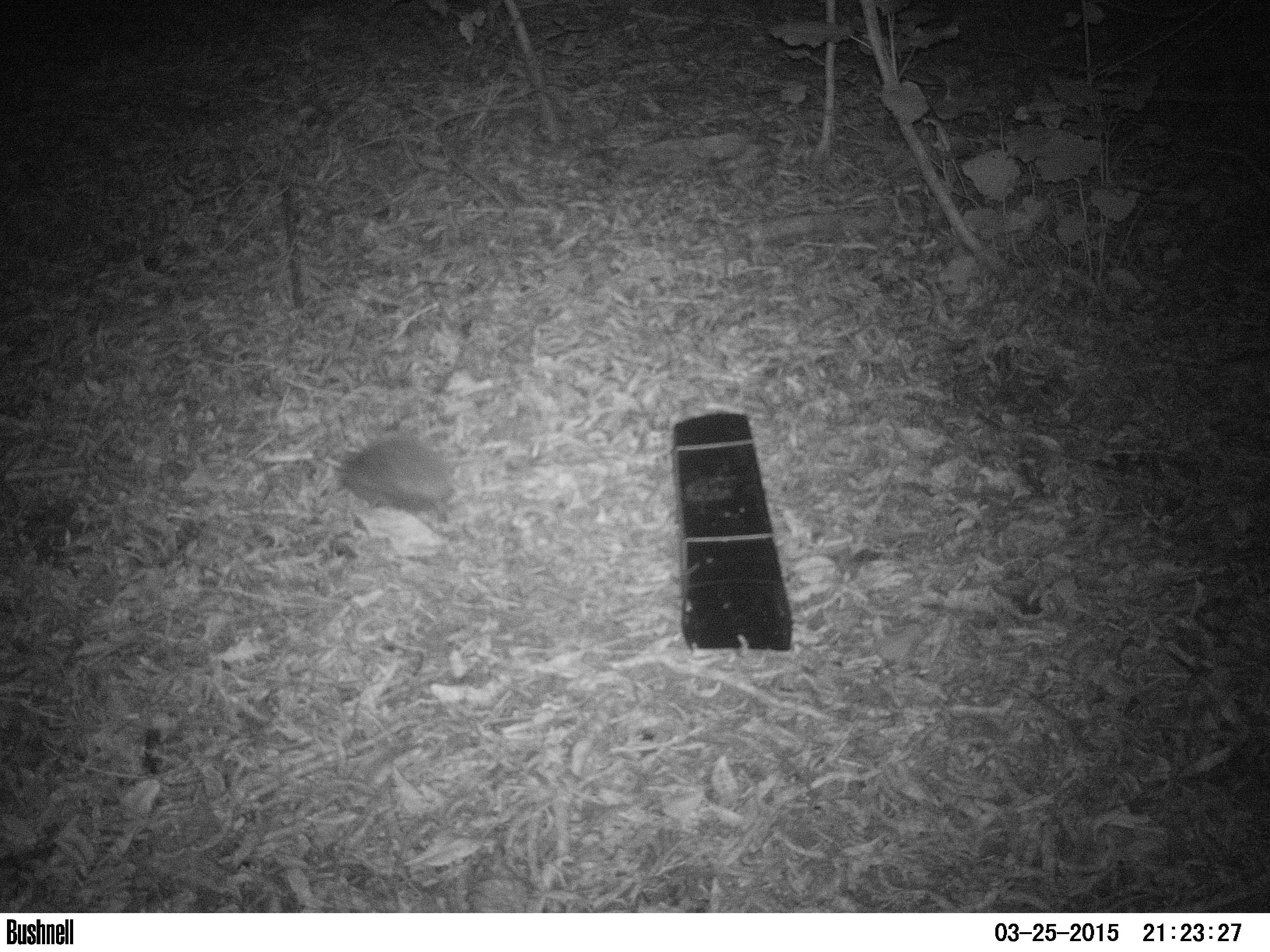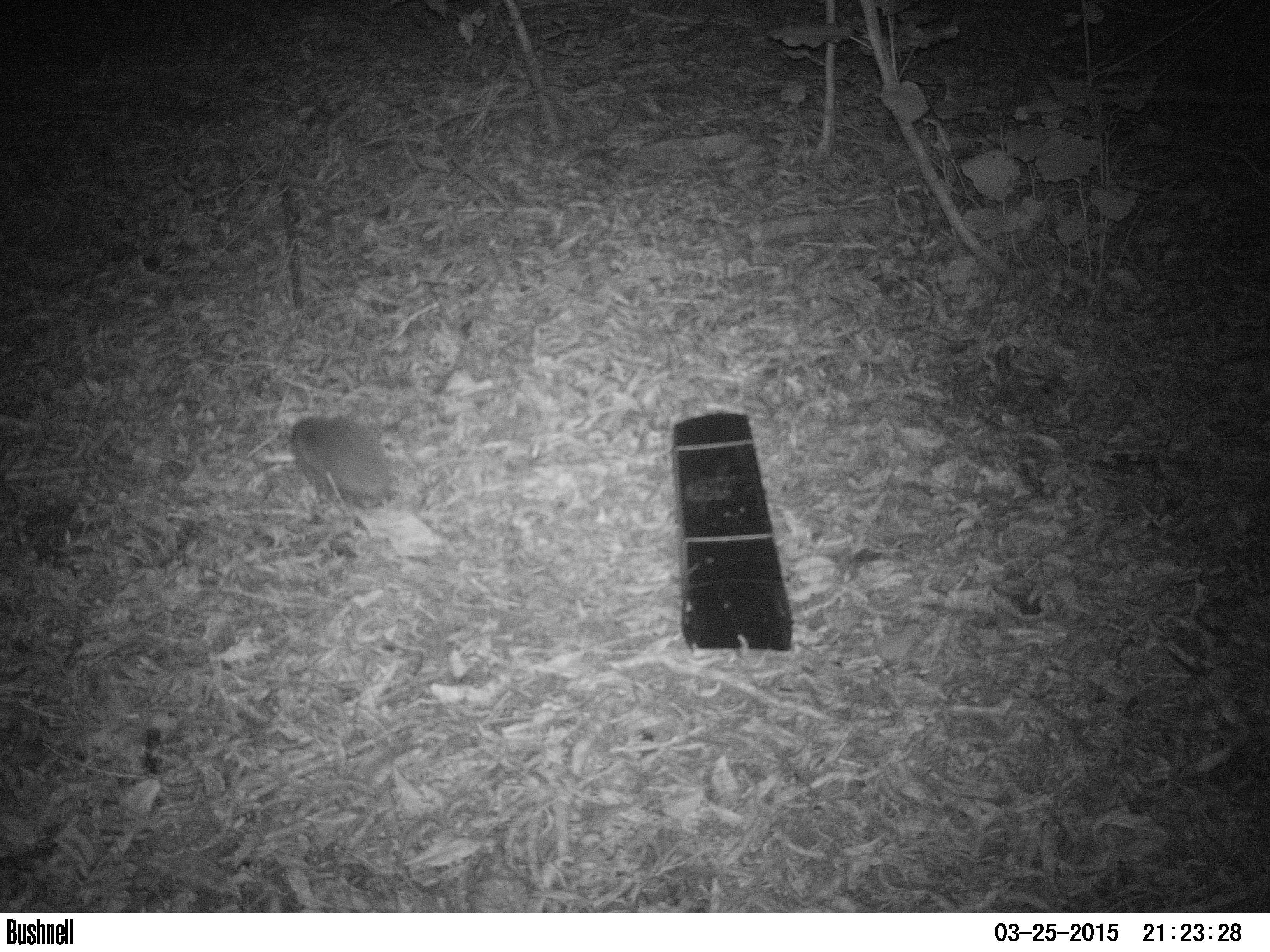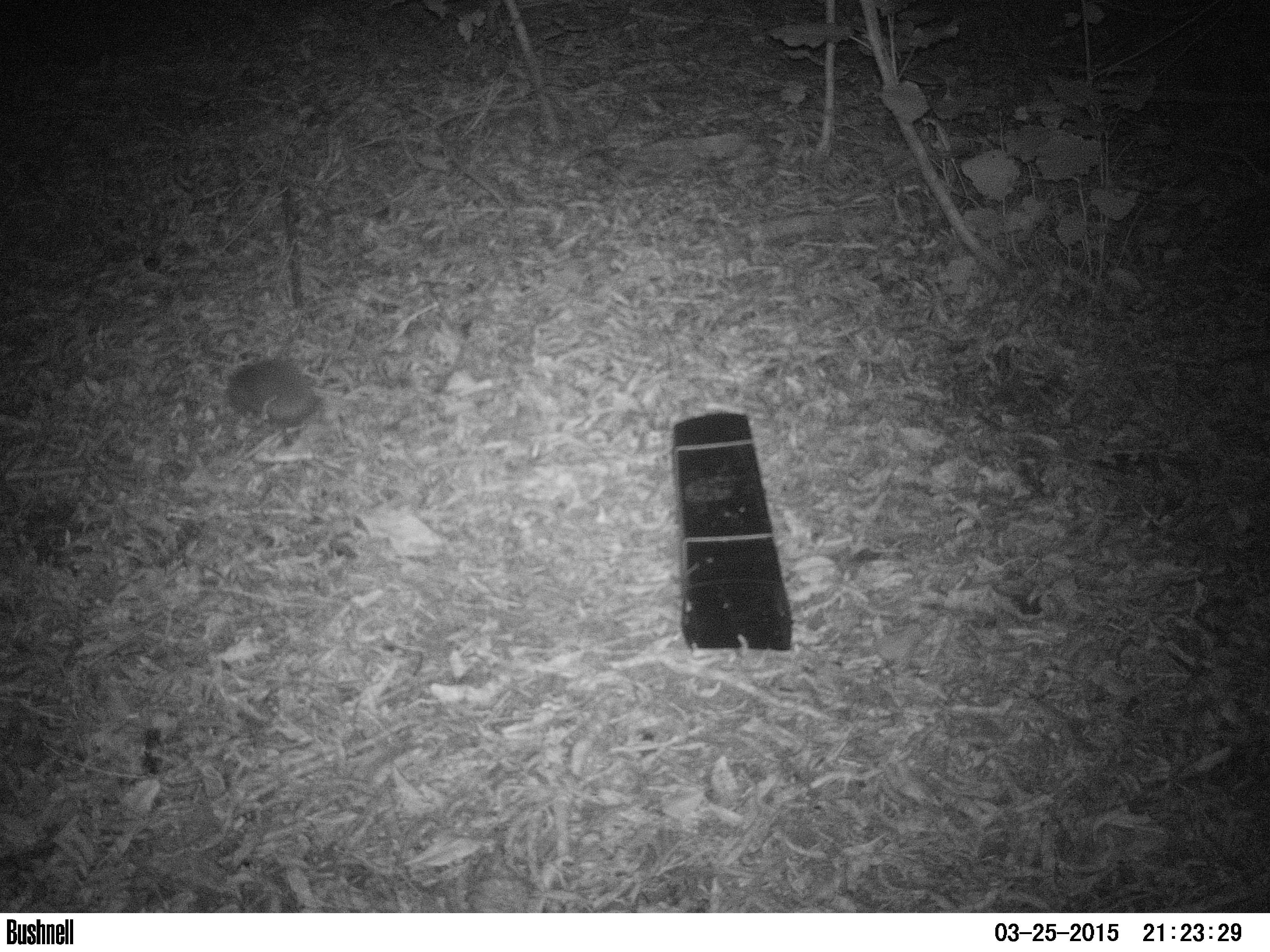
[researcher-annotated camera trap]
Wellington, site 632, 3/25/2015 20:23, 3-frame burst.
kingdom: Animalia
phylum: Chordata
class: Mammalia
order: Eulipotyphla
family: Erinaceidae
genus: Erinaceus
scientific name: Erinaceus europaeus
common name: hedgehog